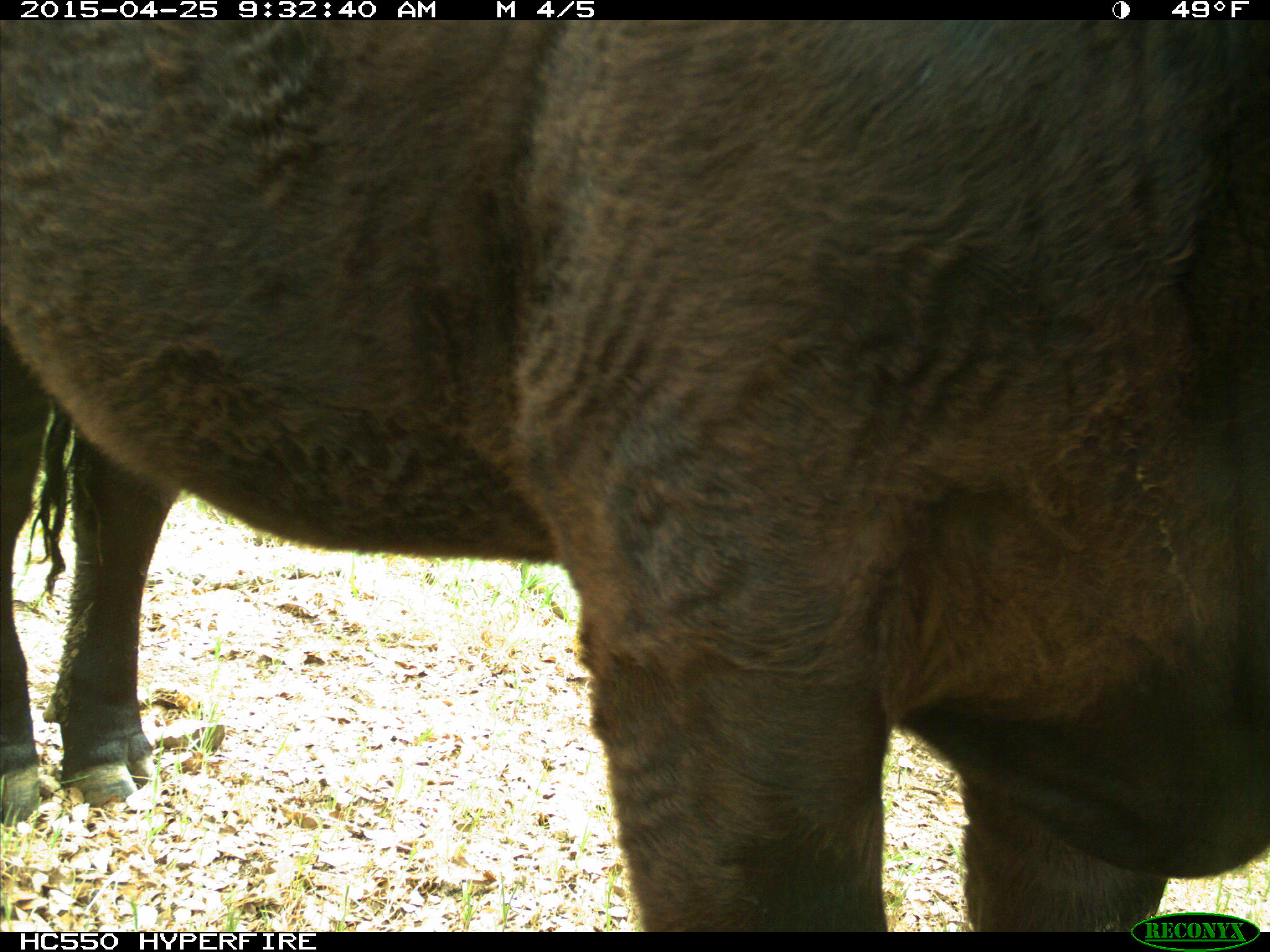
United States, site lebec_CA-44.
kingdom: Animalia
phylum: Chordata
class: Mammalia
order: Artiodactyla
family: Suidae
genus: Sus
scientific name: Sus scrofa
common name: wild boar